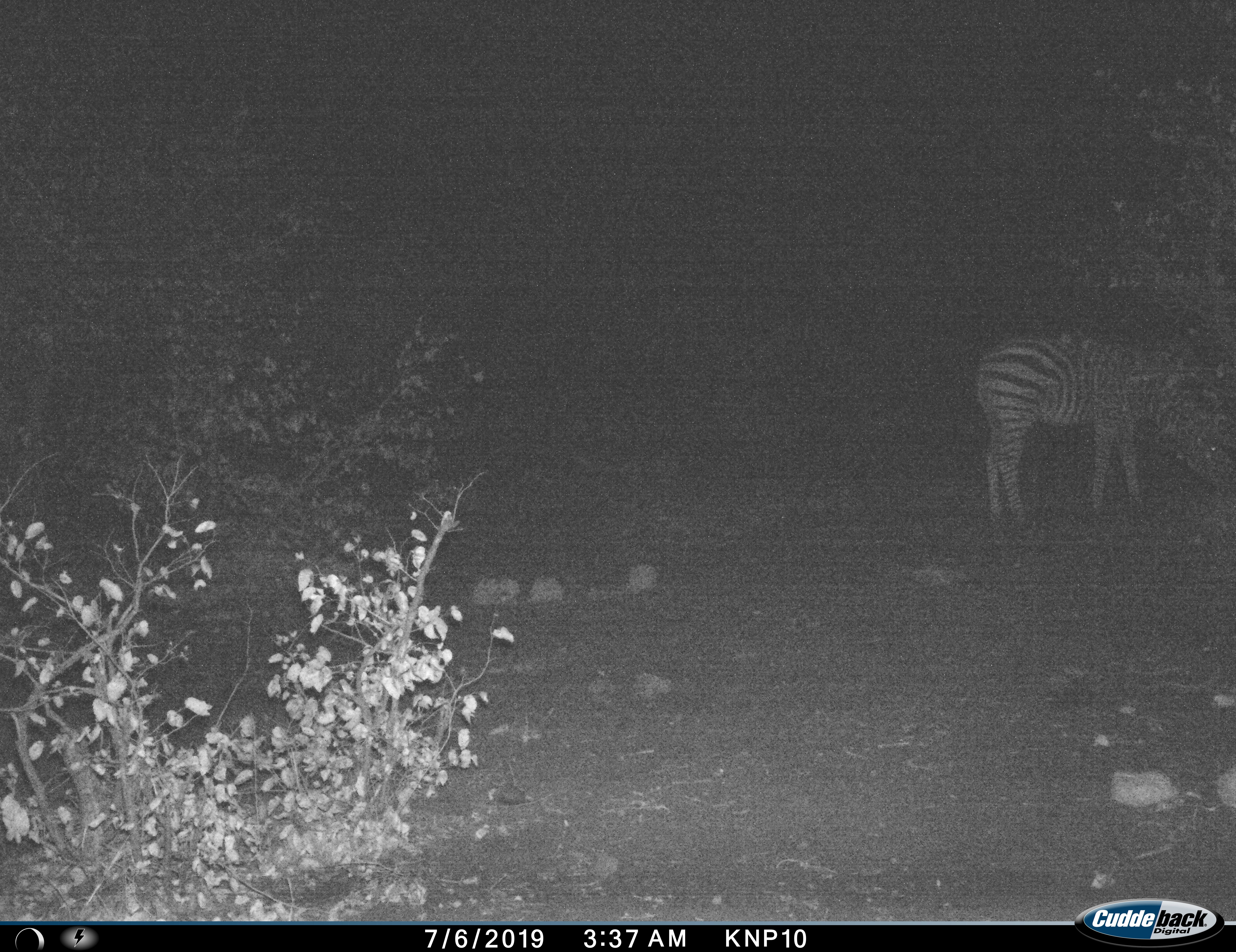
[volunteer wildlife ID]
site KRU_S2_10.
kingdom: Animalia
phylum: Chordata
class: Mammalia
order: Perissodactyla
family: Equidae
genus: Equus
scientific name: Equus quagga burchellii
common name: burchell's zebra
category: zebraburchells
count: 1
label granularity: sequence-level